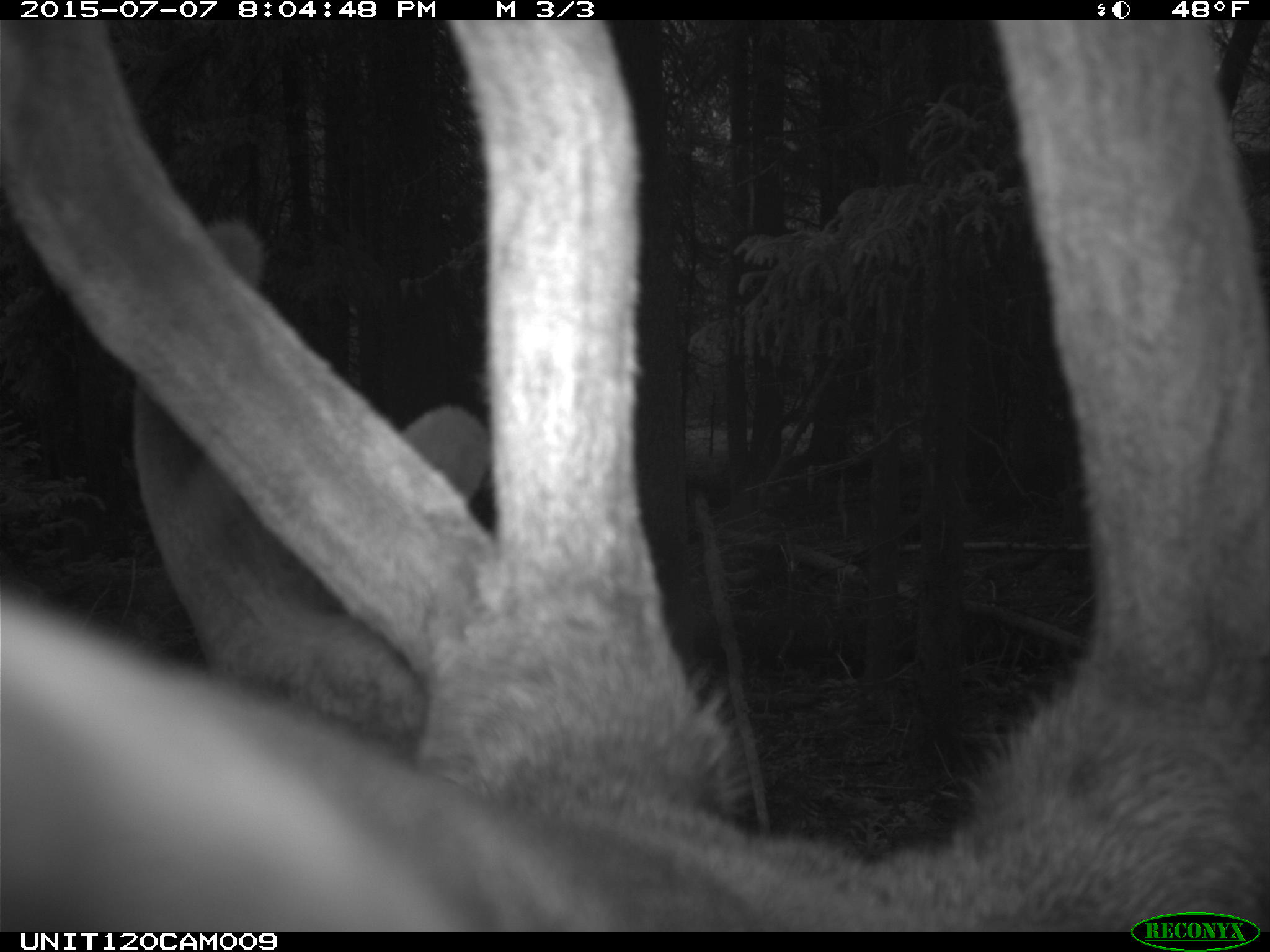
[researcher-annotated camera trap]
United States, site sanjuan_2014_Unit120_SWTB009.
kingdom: Animalia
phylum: Chordata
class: Mammalia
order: Artiodactyla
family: Cervidae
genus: Cervus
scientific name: Cervus elaphus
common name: red deer